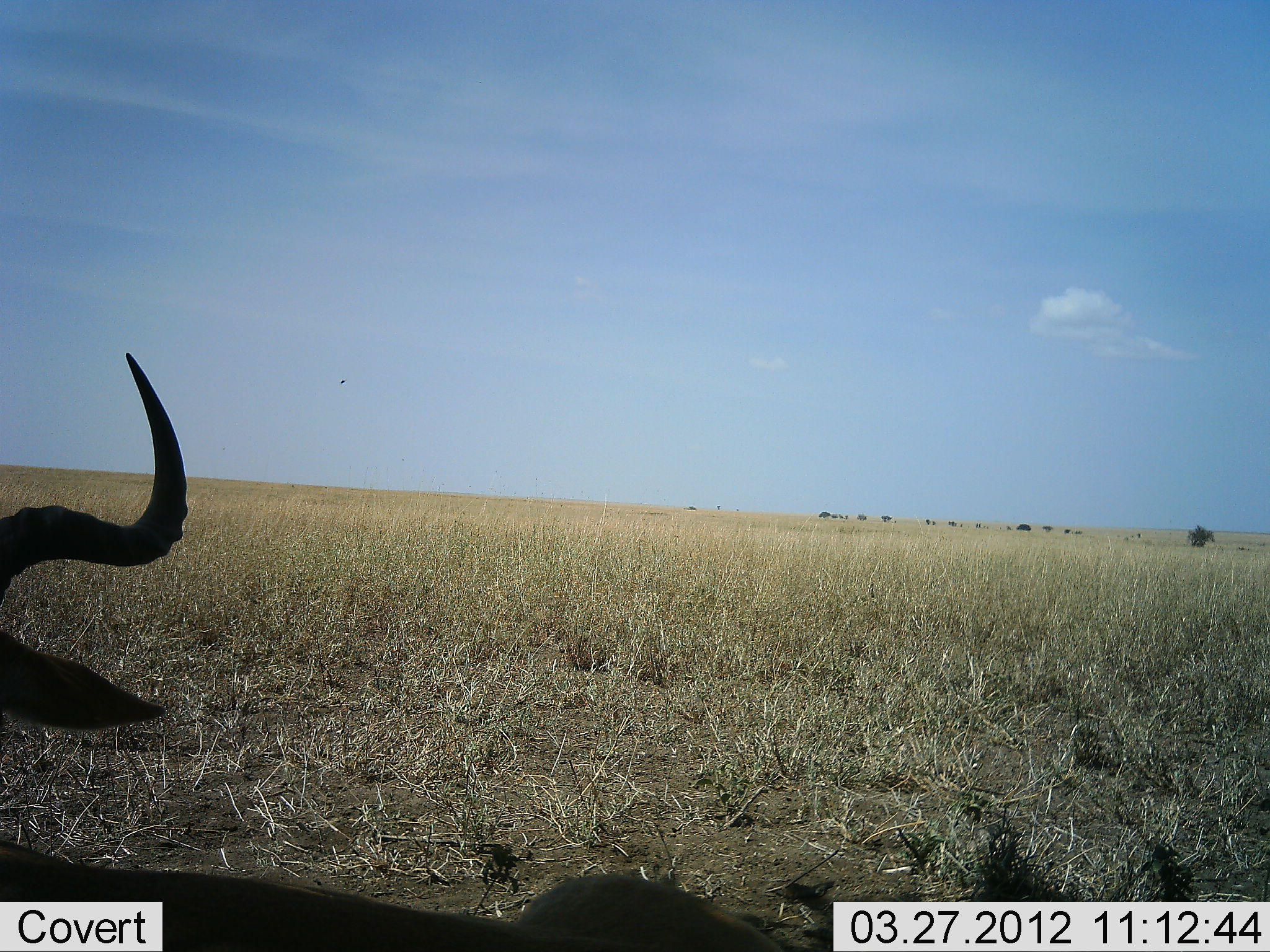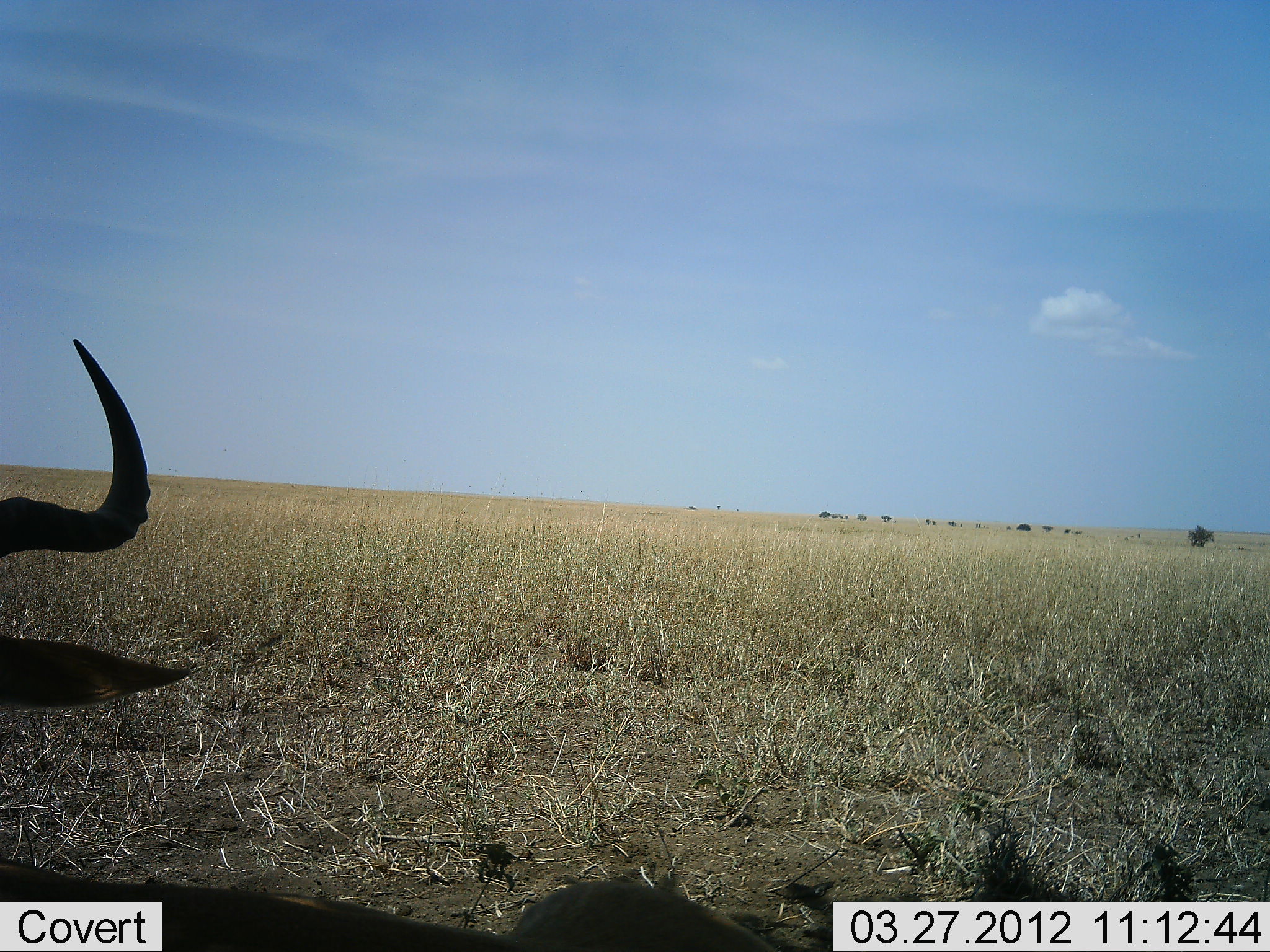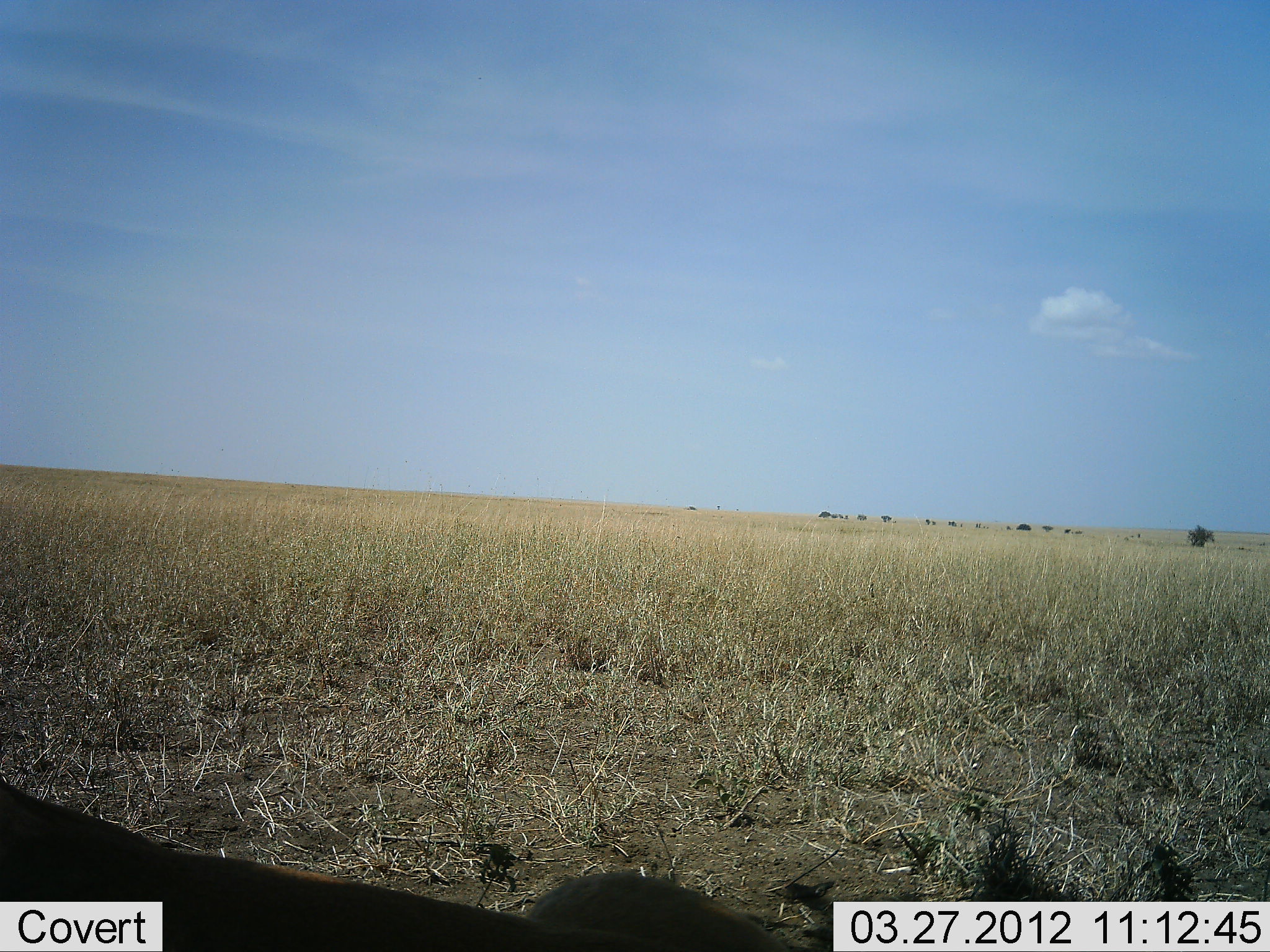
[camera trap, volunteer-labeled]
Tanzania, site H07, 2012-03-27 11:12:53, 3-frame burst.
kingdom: Animalia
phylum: Chordata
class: Mammalia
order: Artiodactyla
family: Bovidae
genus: Connochaetes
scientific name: Connochaetes taurinus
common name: blue wildebeest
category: wildebeest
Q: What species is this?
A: Wildebeest (blue wildebeest) (Connochaetes taurinus).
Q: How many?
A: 1.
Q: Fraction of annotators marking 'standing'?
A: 54%.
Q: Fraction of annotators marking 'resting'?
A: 31%.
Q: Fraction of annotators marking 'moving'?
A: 8%.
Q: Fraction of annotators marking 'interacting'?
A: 0%.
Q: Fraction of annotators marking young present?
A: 0%.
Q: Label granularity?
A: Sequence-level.